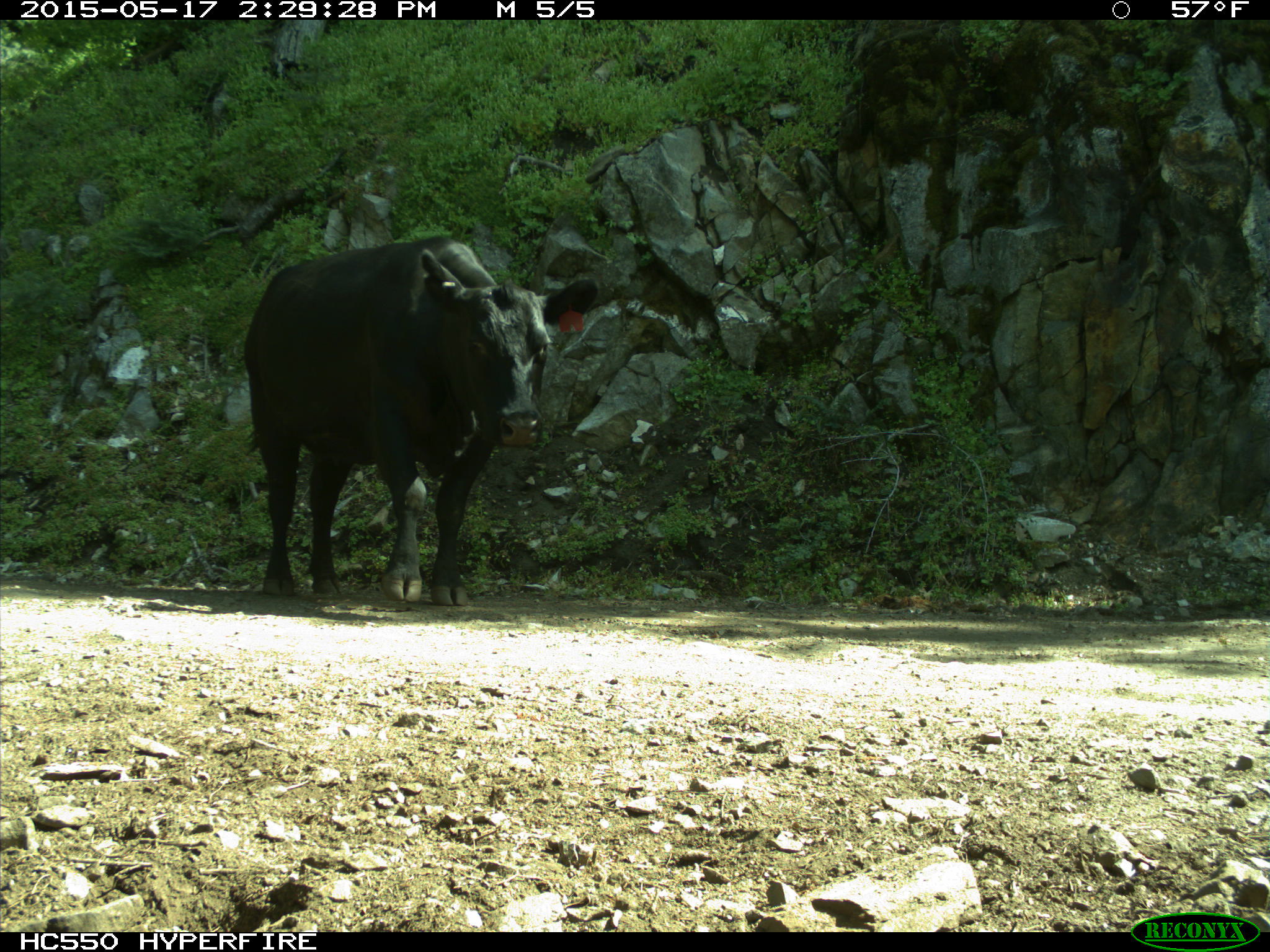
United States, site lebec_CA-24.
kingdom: Animalia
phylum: Chordata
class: Mammalia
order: Artiodactyla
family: Bovidae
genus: Bos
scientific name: Bos taurus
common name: domestic cow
Bos taurus (domestic cow).